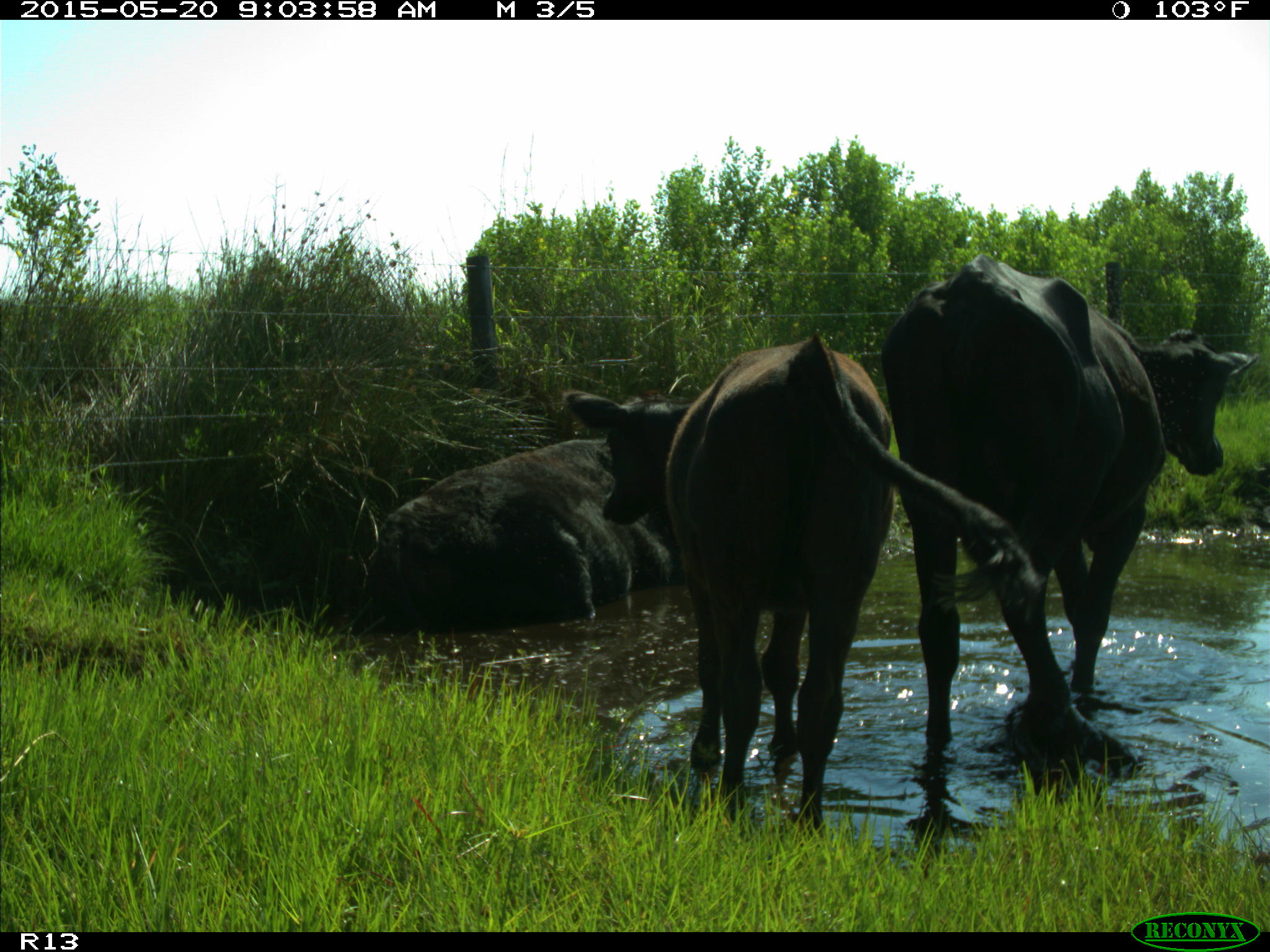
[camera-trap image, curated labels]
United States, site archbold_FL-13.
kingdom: Animalia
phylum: Chordata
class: Mammalia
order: Artiodactyla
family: Bovidae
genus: Bos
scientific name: Bos taurus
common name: domestic cow